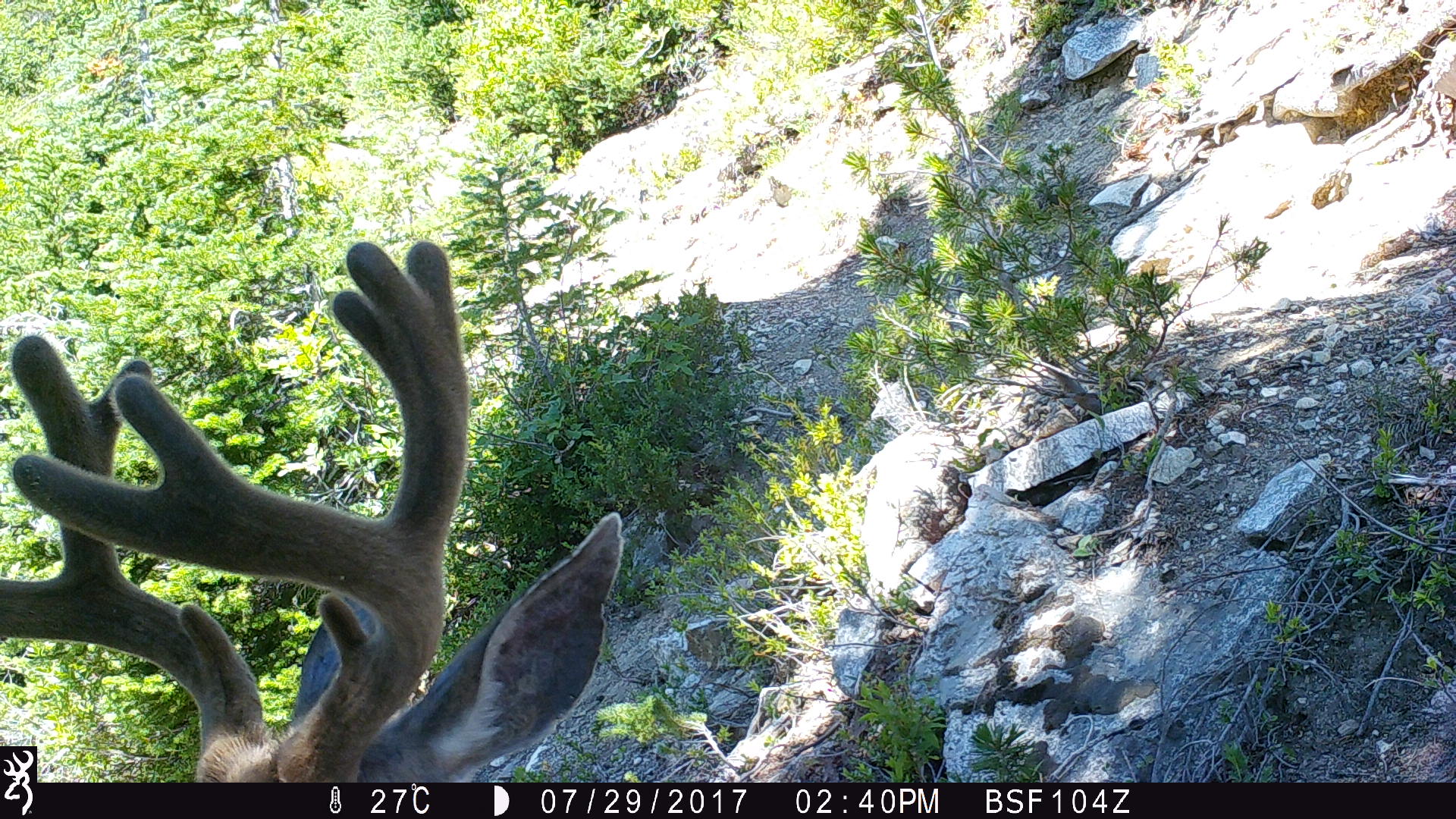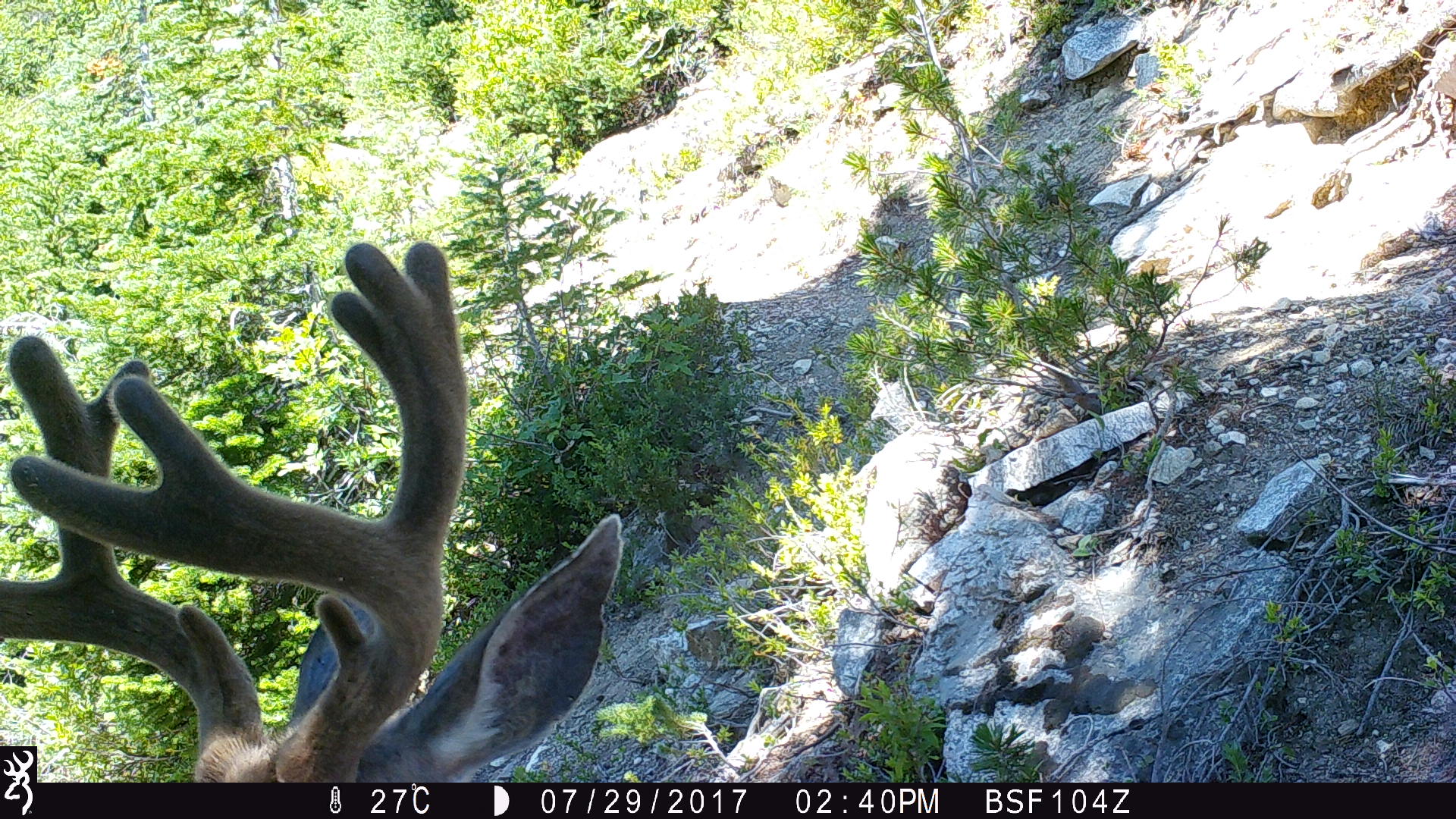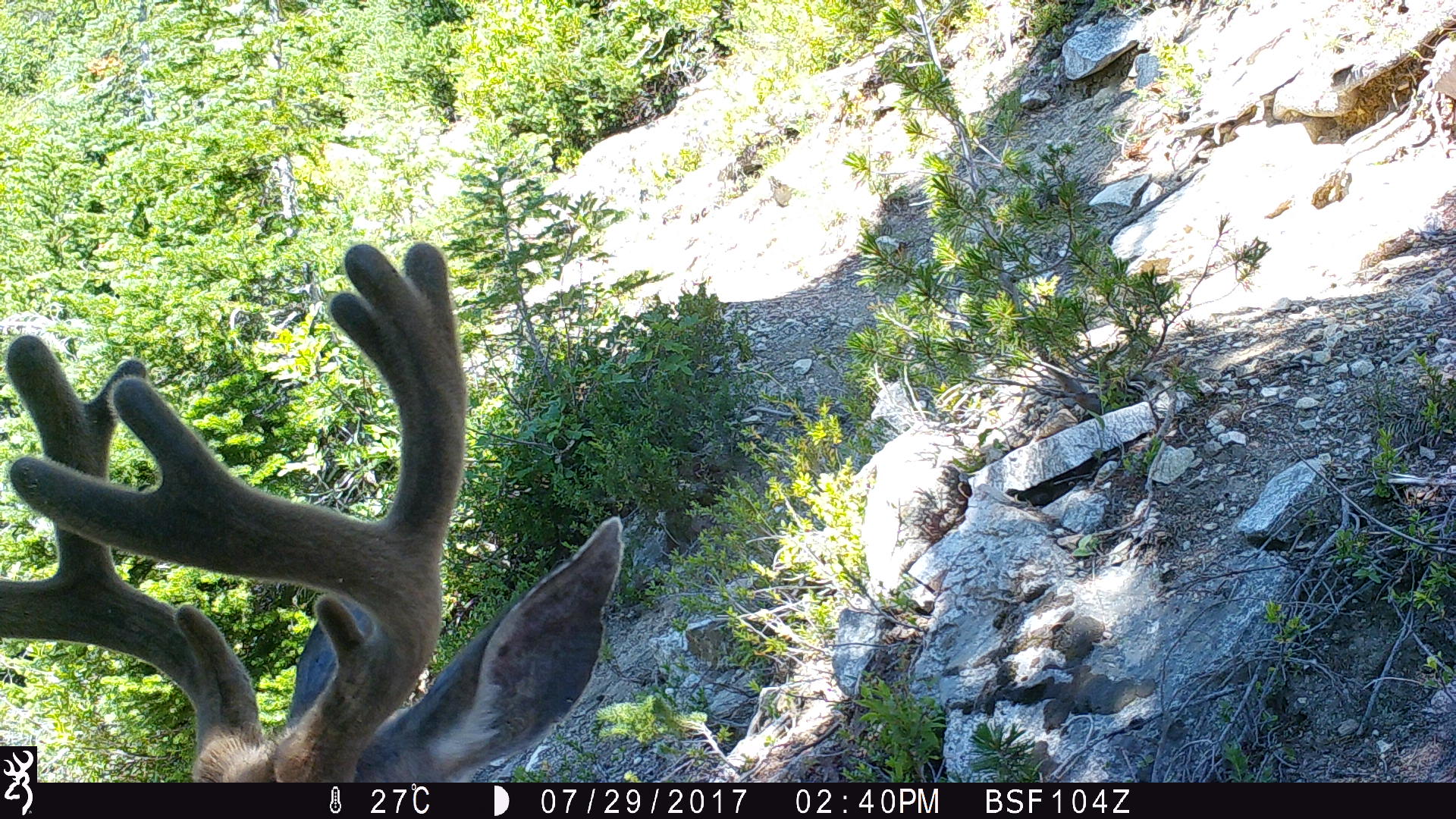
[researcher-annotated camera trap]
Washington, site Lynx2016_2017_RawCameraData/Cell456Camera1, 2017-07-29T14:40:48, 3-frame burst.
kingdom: Animalia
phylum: Chordata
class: Mammalia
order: Artiodactyla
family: Cervidae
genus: Odocoileus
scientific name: Odocoileus hemionus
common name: mule deer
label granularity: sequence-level